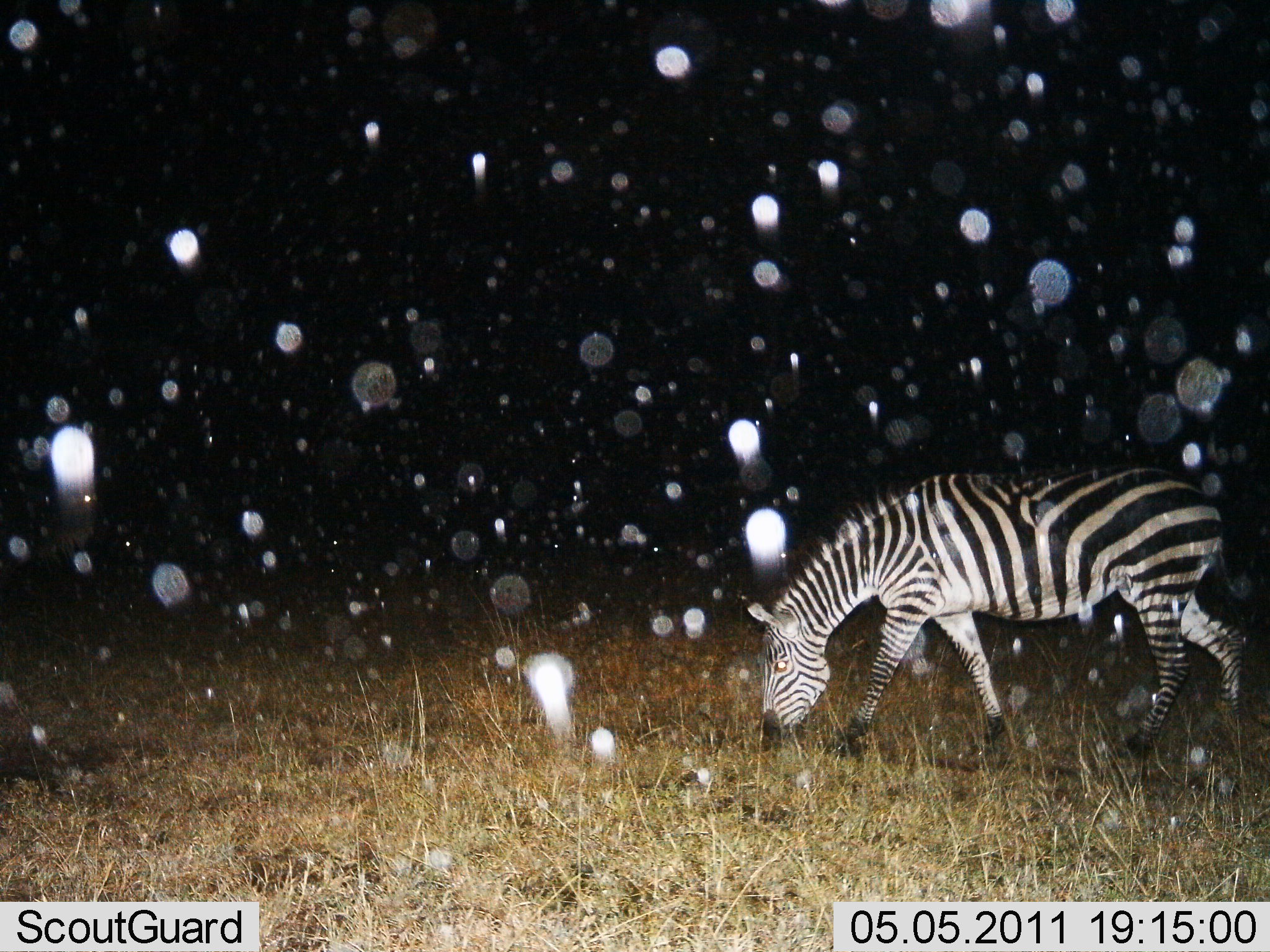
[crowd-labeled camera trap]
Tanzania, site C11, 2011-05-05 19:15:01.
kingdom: Animalia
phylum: Chordata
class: Mammalia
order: Perissodactyla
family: Equidae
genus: Equus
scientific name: Equus quagga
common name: plains zebra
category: zebra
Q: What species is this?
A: Zebra (plains zebra) (Equus quagga).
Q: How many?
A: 1.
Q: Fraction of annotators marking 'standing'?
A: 17%.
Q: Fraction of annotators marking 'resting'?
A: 0%.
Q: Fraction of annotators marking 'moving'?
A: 33%.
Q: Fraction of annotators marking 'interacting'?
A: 0%.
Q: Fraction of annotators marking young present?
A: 0%.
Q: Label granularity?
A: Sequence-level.